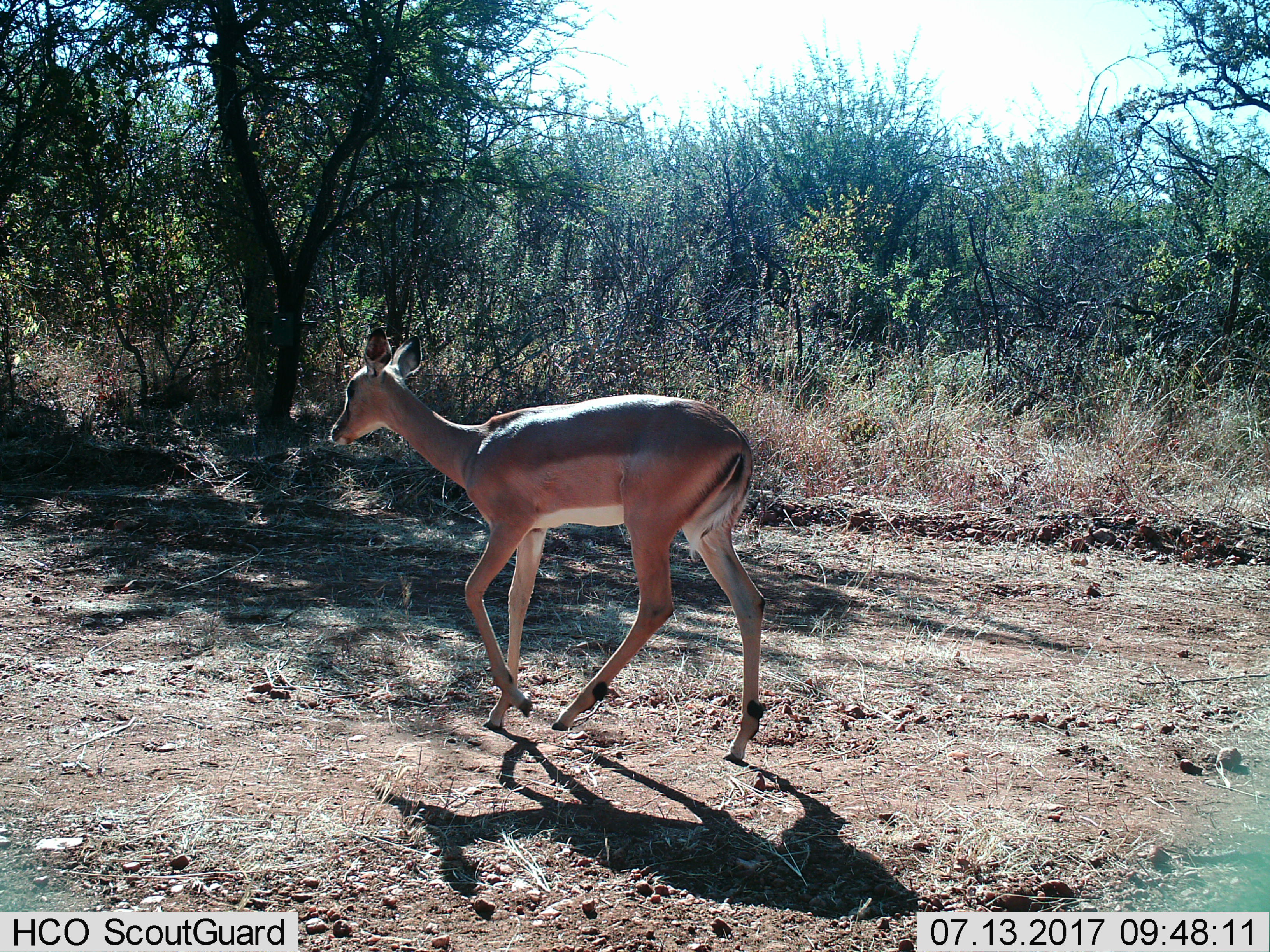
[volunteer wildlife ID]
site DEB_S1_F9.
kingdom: Animalia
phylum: Chordata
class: Mammalia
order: Artiodactyla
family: Bovidae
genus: Aepyceros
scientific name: Aepyceros melampus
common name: impala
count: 1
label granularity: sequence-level